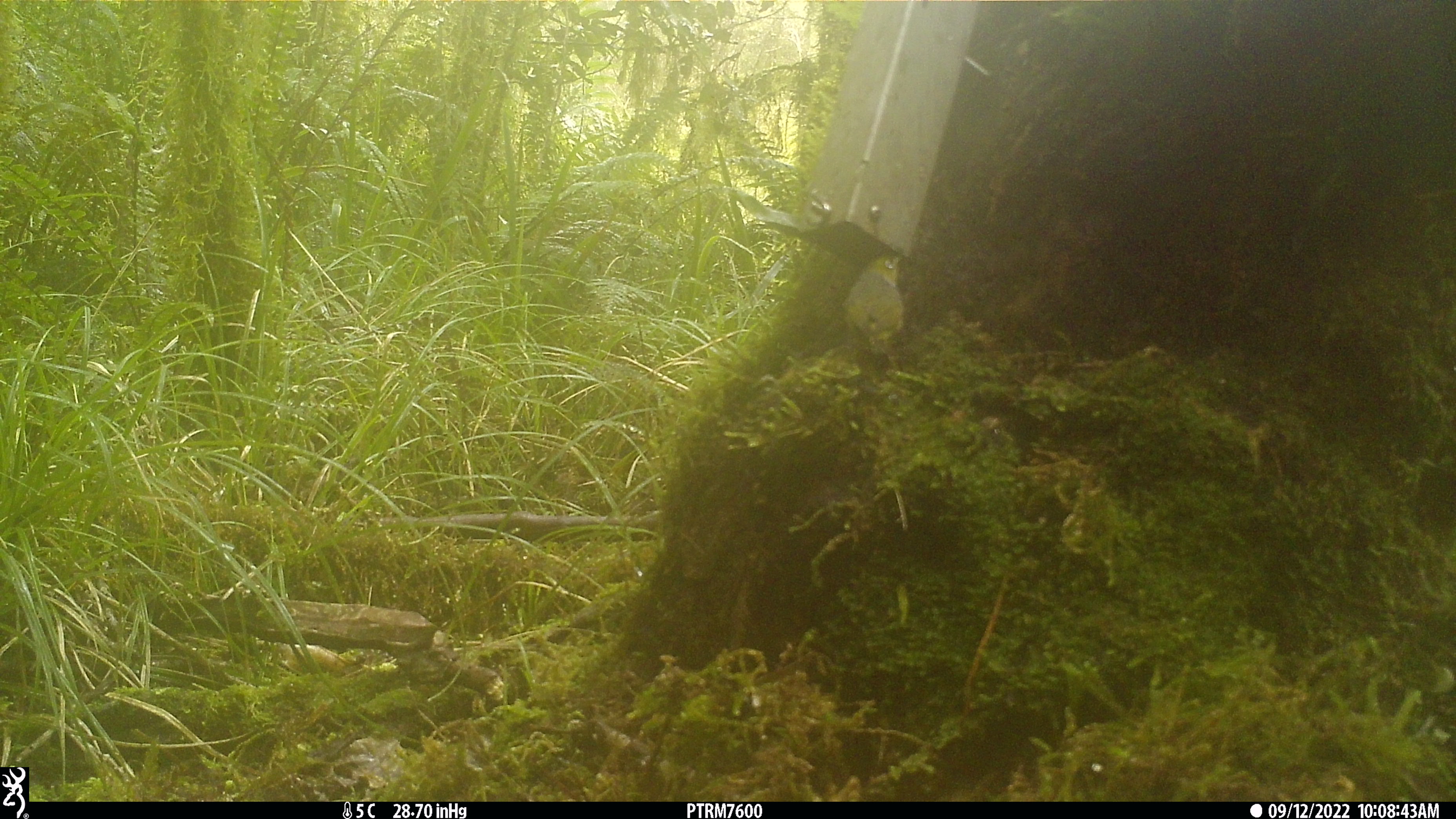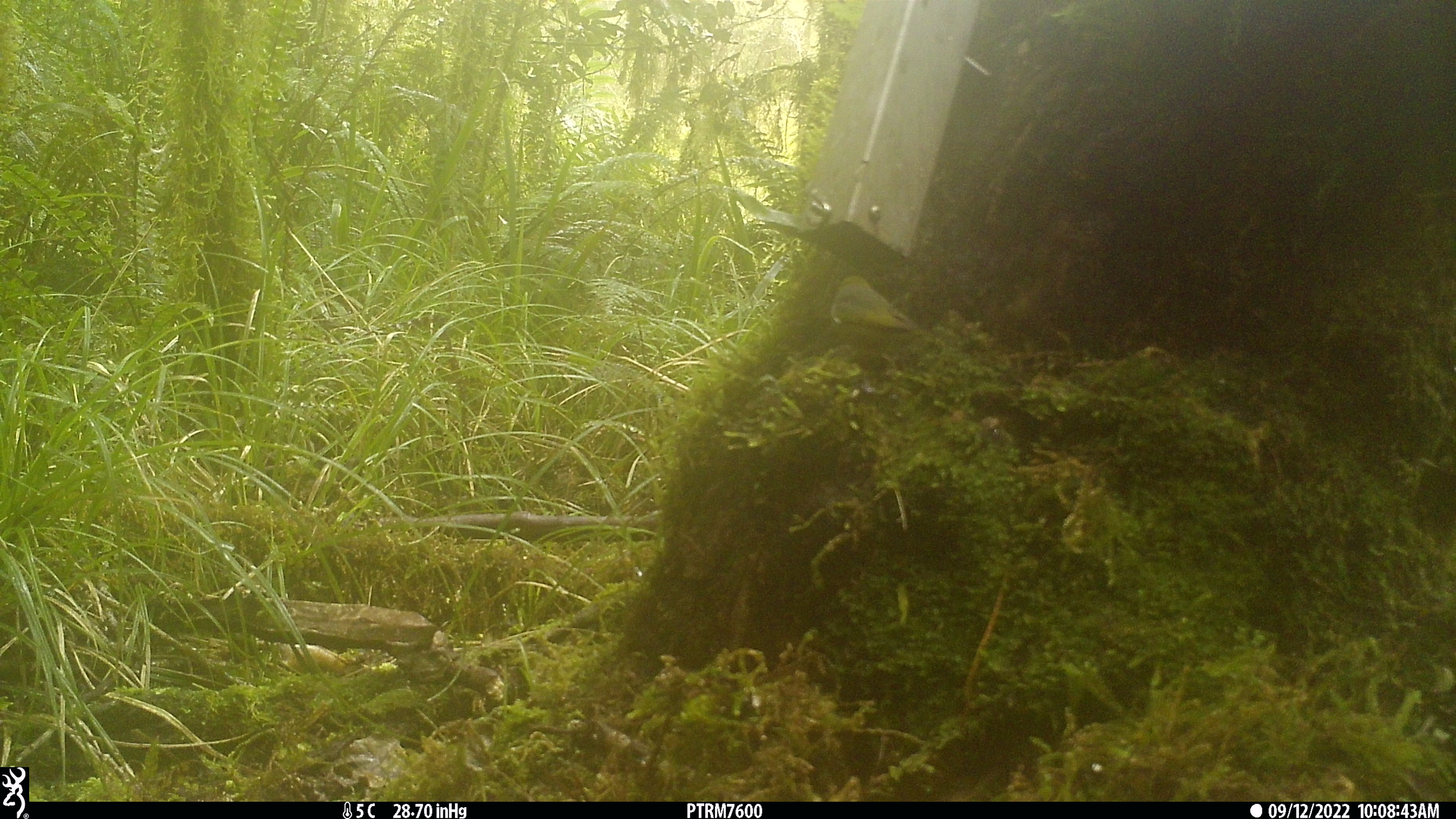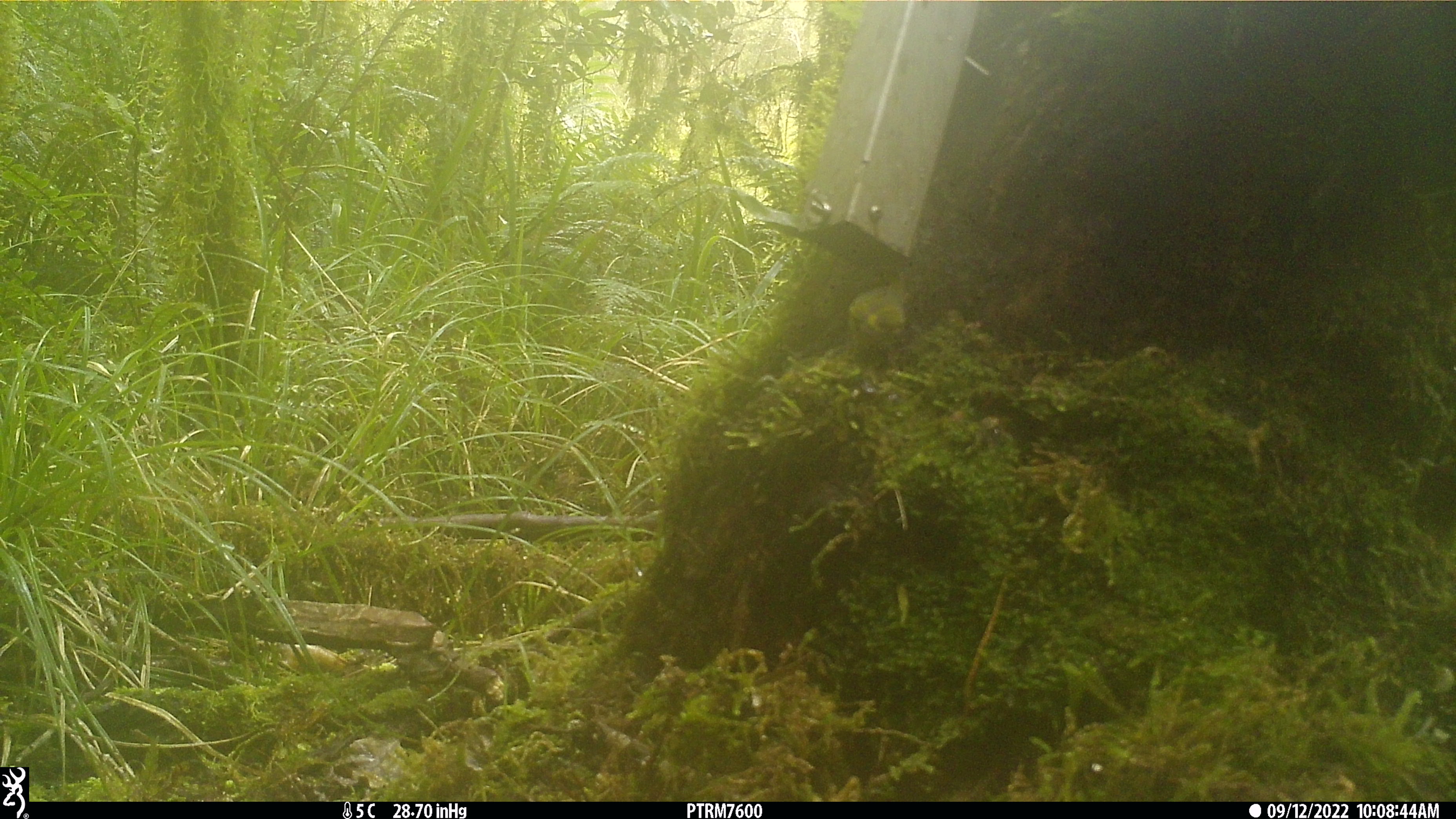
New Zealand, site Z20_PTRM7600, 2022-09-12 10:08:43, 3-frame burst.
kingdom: Animalia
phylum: Chordata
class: Aves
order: Passeriformes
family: Zosteropidae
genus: Zosterops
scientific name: Zosterops lateralis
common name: silvereye